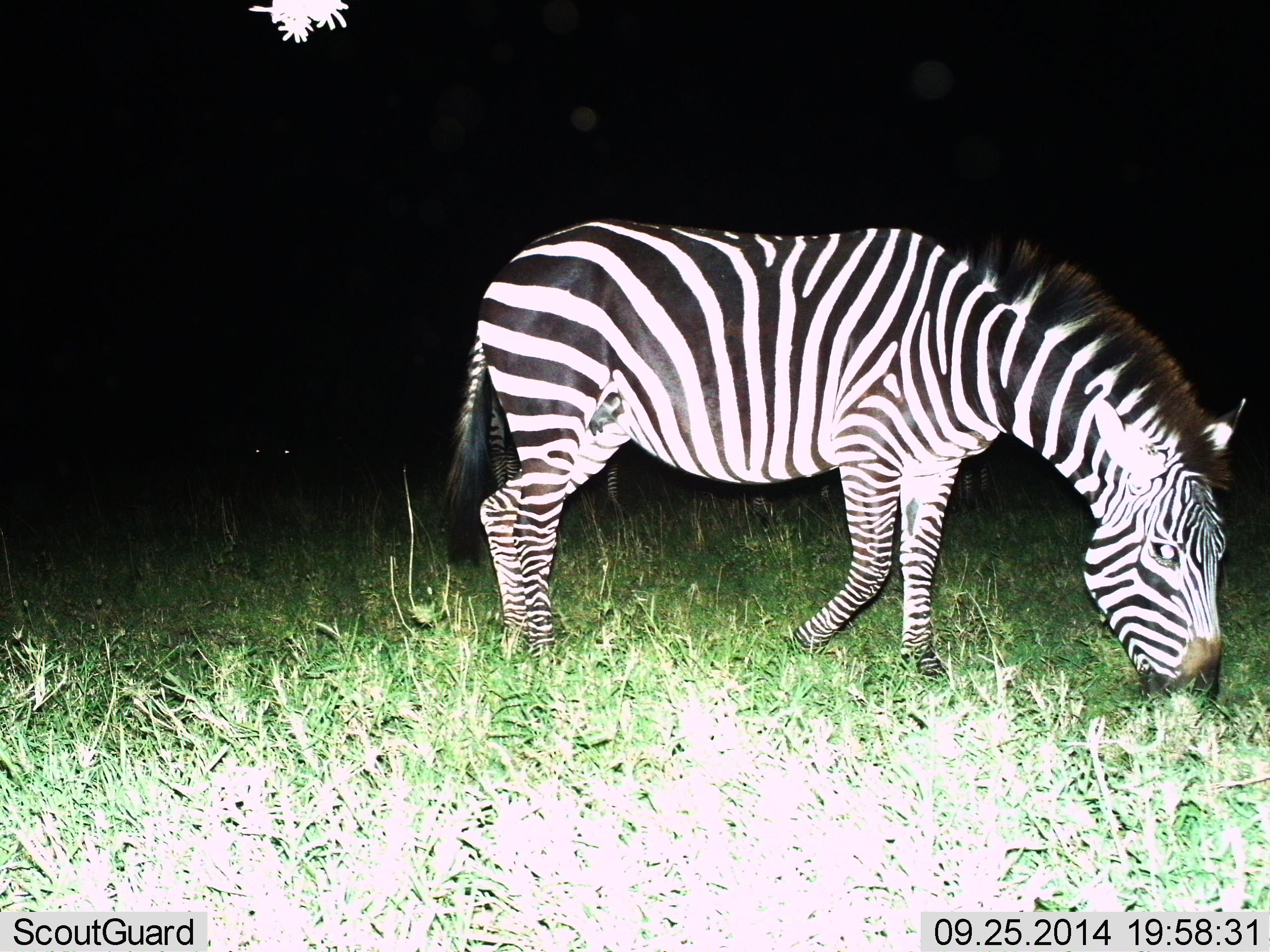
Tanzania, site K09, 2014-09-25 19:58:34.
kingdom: Animalia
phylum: Chordata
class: Mammalia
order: Perissodactyla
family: Equidae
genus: Equus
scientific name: Equus quagga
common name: plains zebra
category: zebra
Zebra (plains zebra) (Equus quagga), count 1. Behavior (volunteer vote fractions): standing 40%, resting 0%, moving 10%, interacting 0%. Young present (vote fraction): 0%. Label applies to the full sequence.